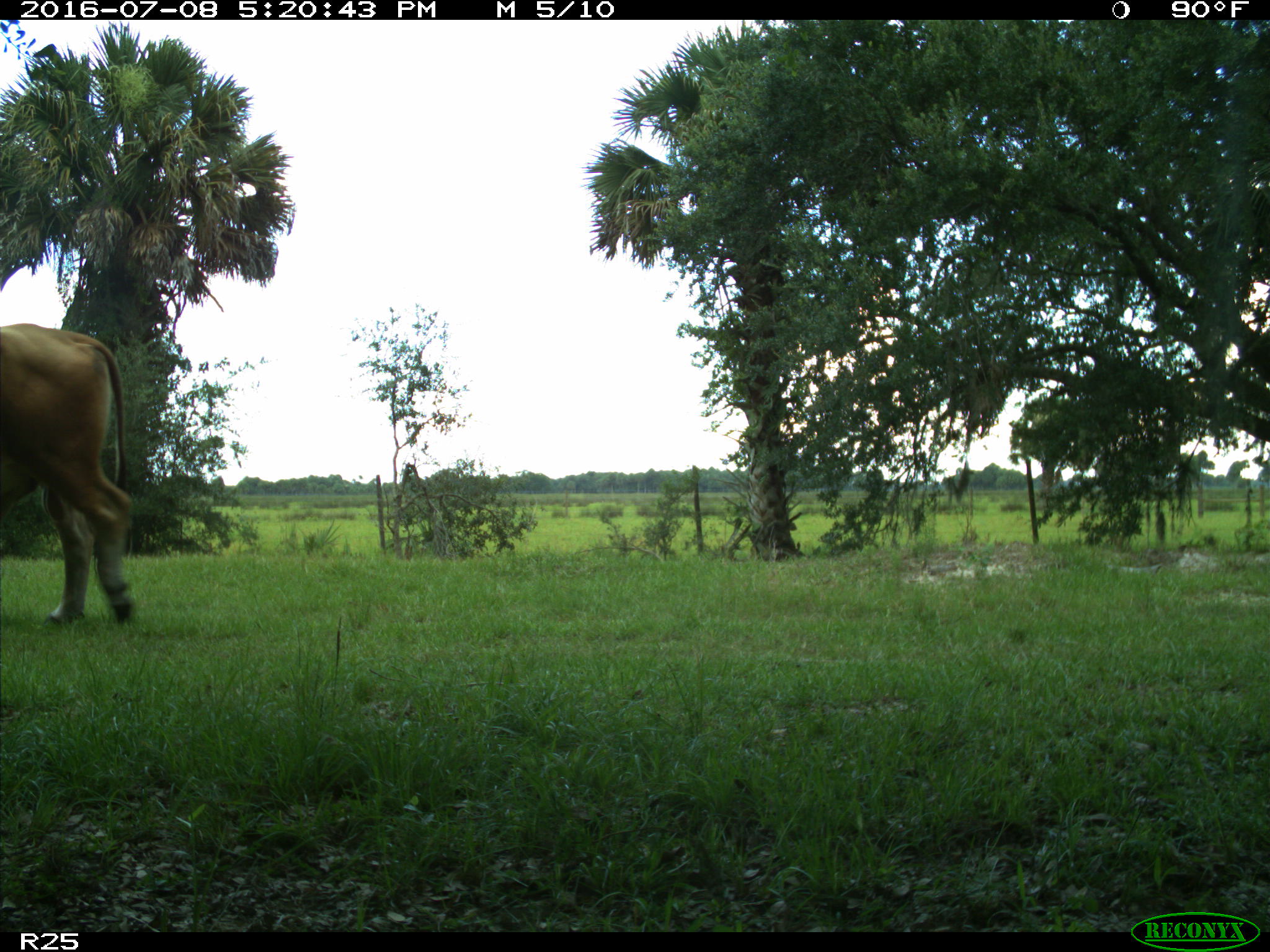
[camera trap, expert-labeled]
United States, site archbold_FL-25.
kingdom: Animalia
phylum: Chordata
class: Mammalia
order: Artiodactyla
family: Bovidae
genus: Bos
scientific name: Bos taurus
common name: domestic cow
Bos taurus (domestic cow).